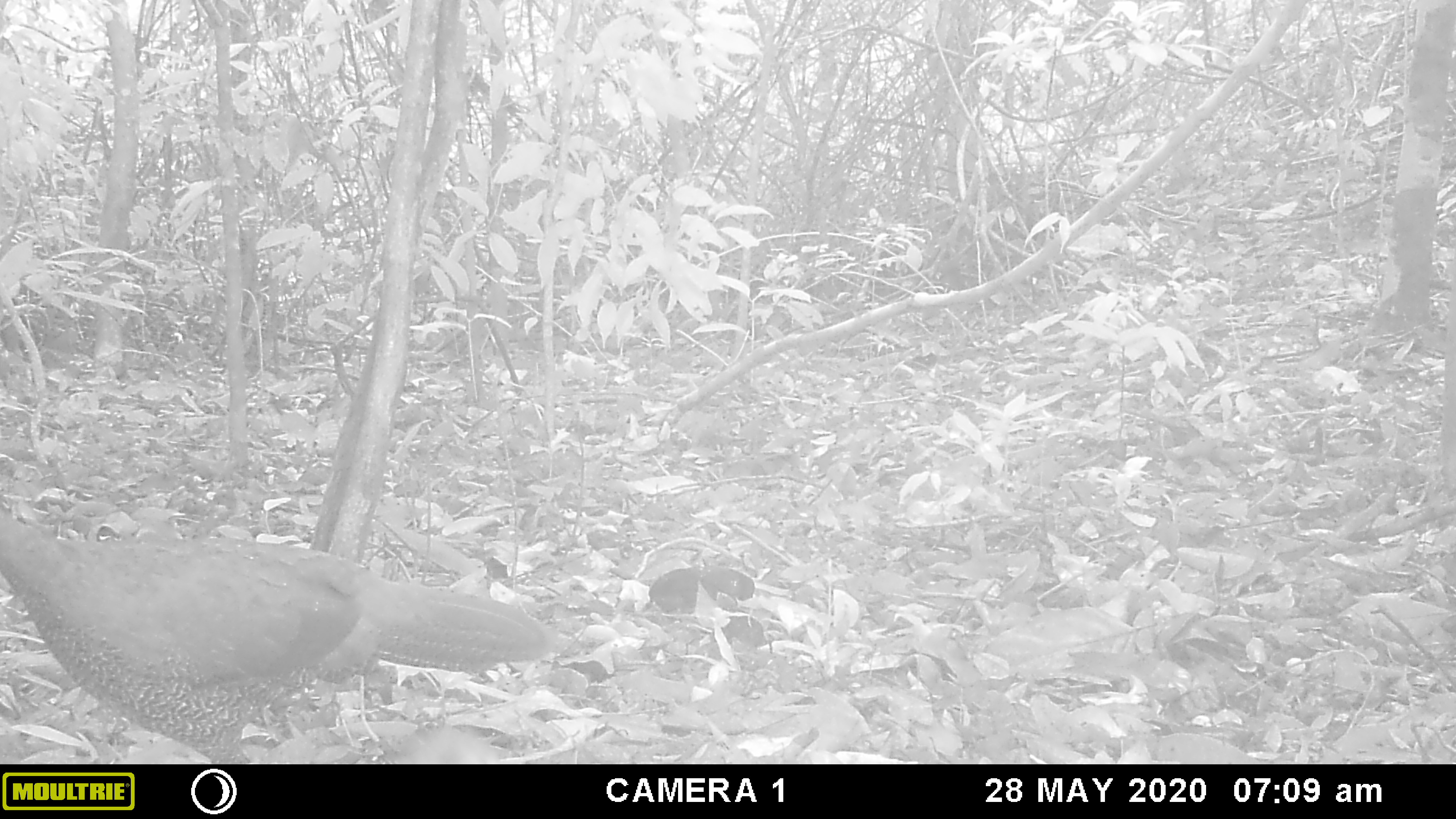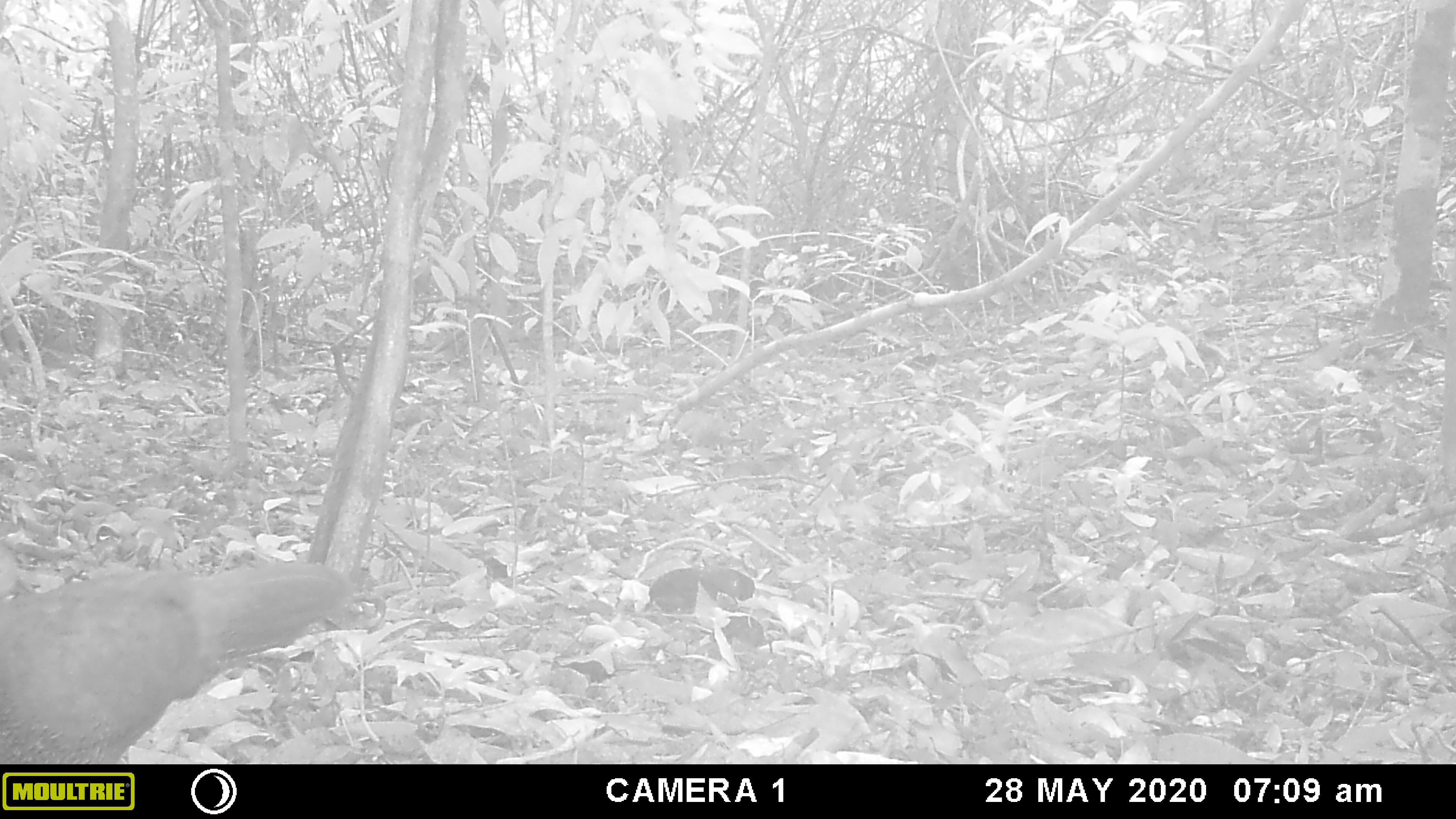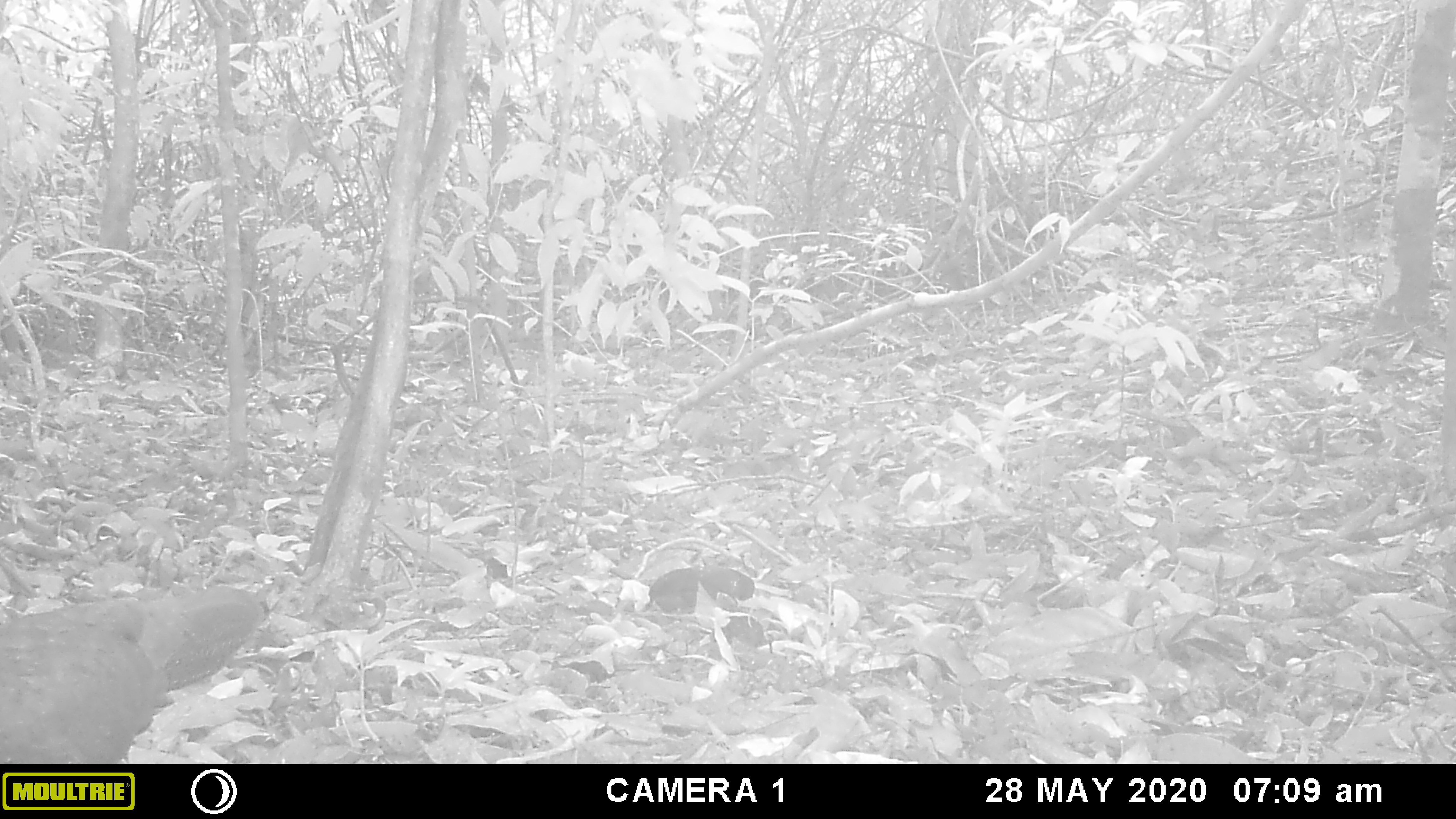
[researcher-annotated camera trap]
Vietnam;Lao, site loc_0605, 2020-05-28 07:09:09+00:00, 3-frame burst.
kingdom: Animalia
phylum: Chordata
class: Aves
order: Galliformes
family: Phasianidae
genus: Lophura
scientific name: Lophura nycthemera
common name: silver pheasant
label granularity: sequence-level